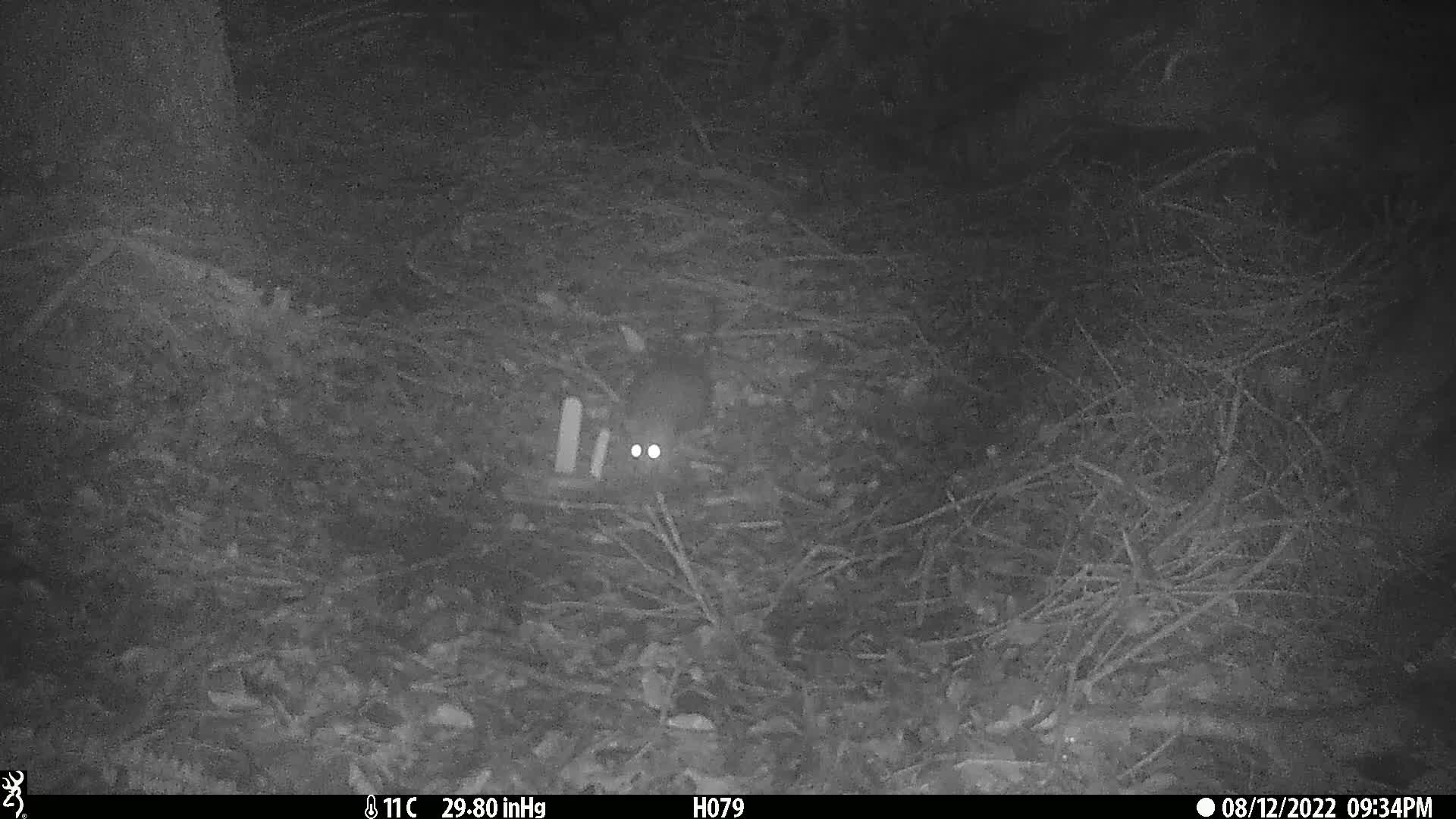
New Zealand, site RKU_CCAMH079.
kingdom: Animalia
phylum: Chordata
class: Mammalia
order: Rodentia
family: Muridae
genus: Rattus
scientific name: Rattus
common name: rat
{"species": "rat (Rattus)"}